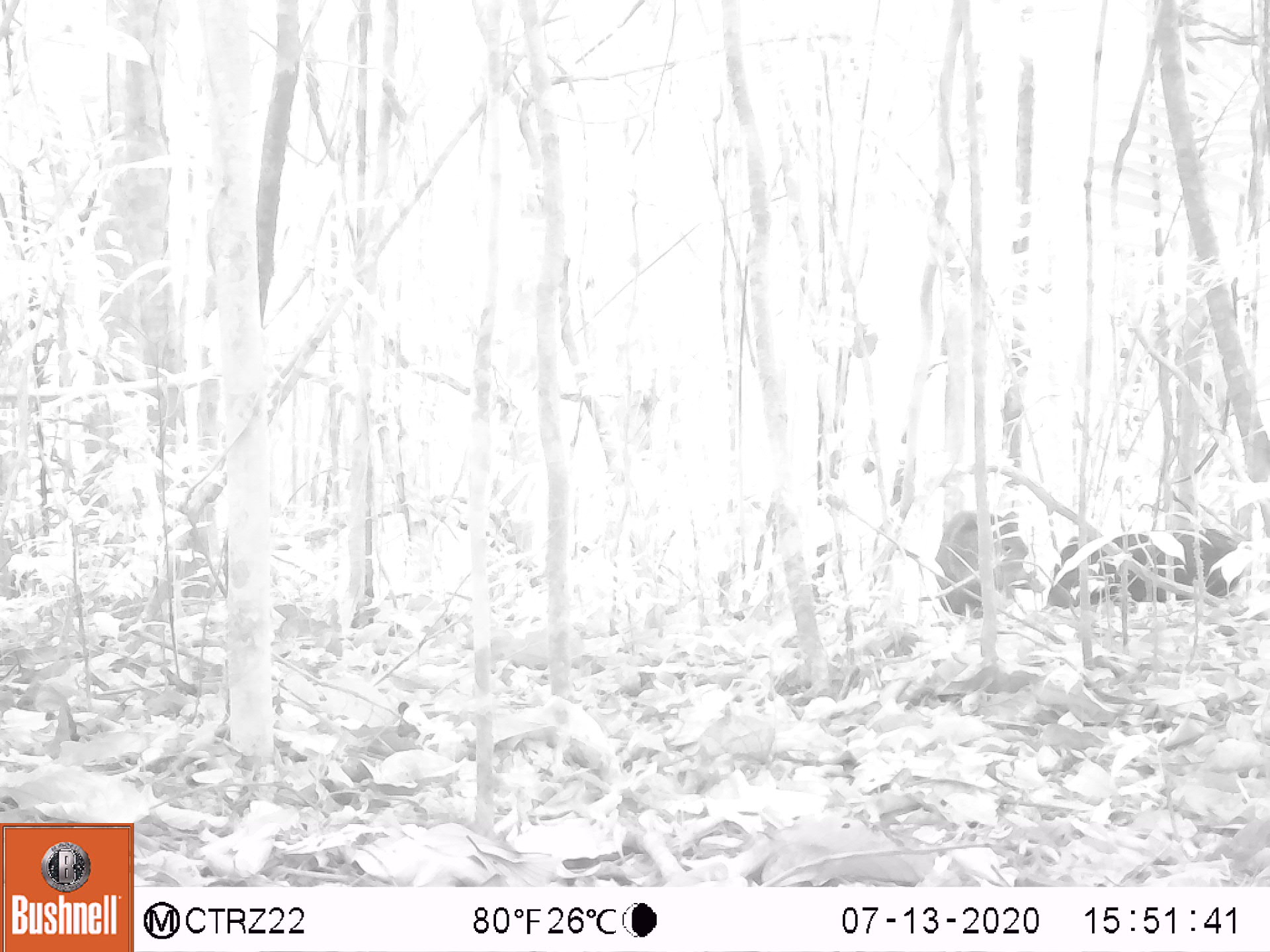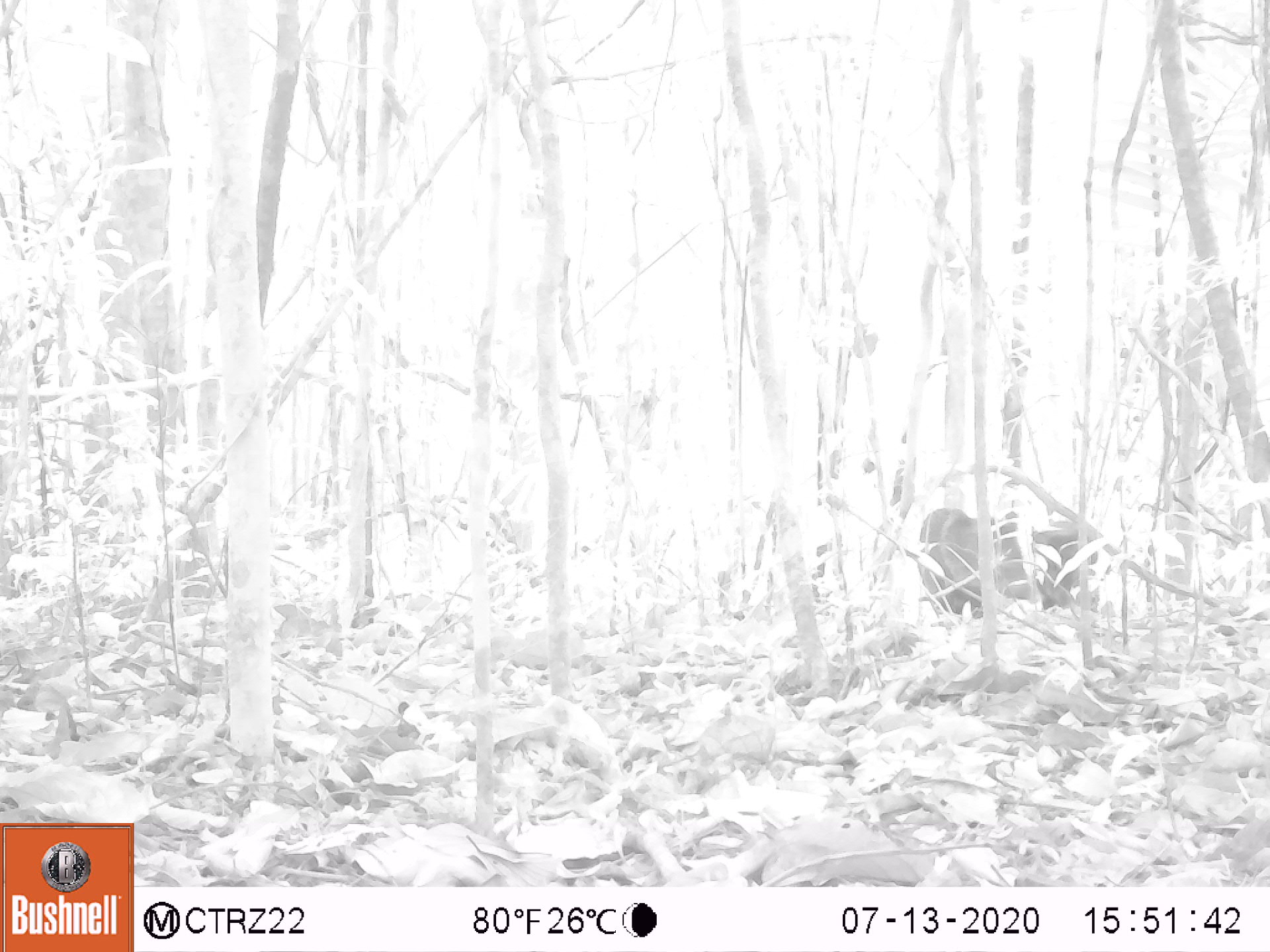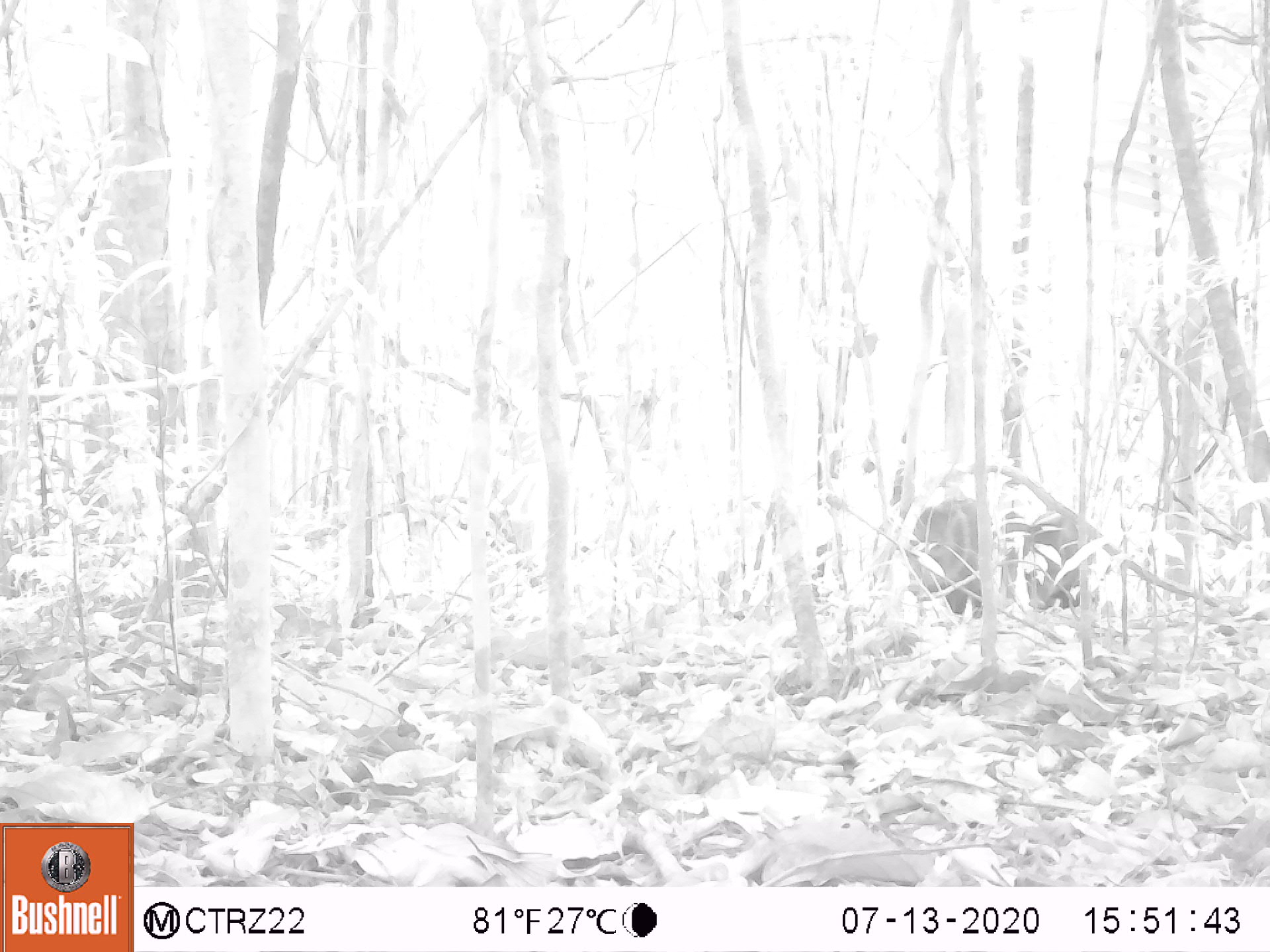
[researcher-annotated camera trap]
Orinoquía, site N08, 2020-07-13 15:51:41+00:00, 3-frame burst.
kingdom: Animalia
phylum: Chordata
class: Mammalia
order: Artiodactyla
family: Tayassuidae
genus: Pecari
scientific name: Pecari tajacu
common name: collared peccary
Collared peccary (Pecari tajacu).